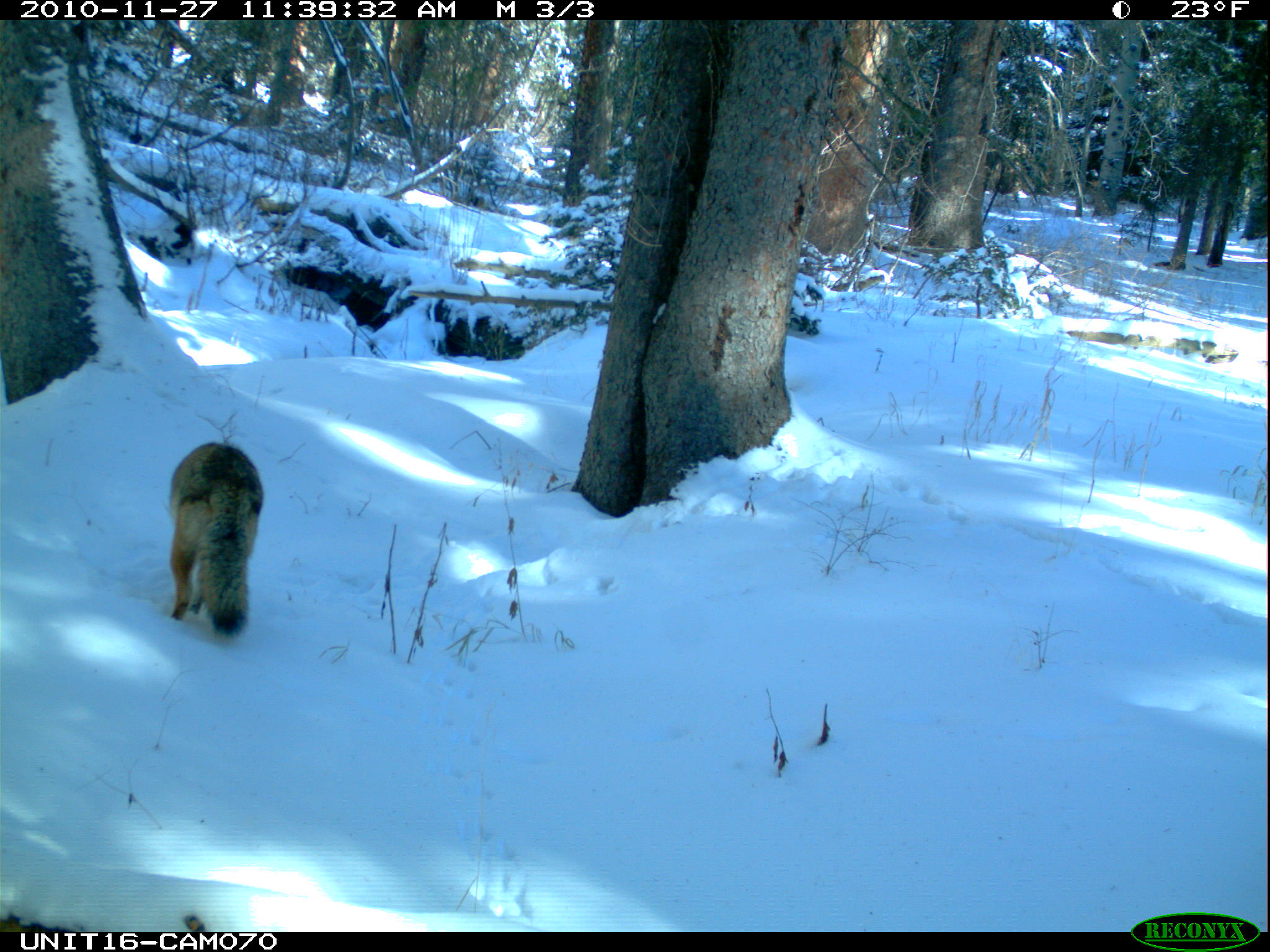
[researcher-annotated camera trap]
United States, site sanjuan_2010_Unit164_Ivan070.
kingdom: Animalia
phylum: Chordata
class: Mammalia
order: Carnivora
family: Canidae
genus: Canis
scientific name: Canis latrans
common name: coyote